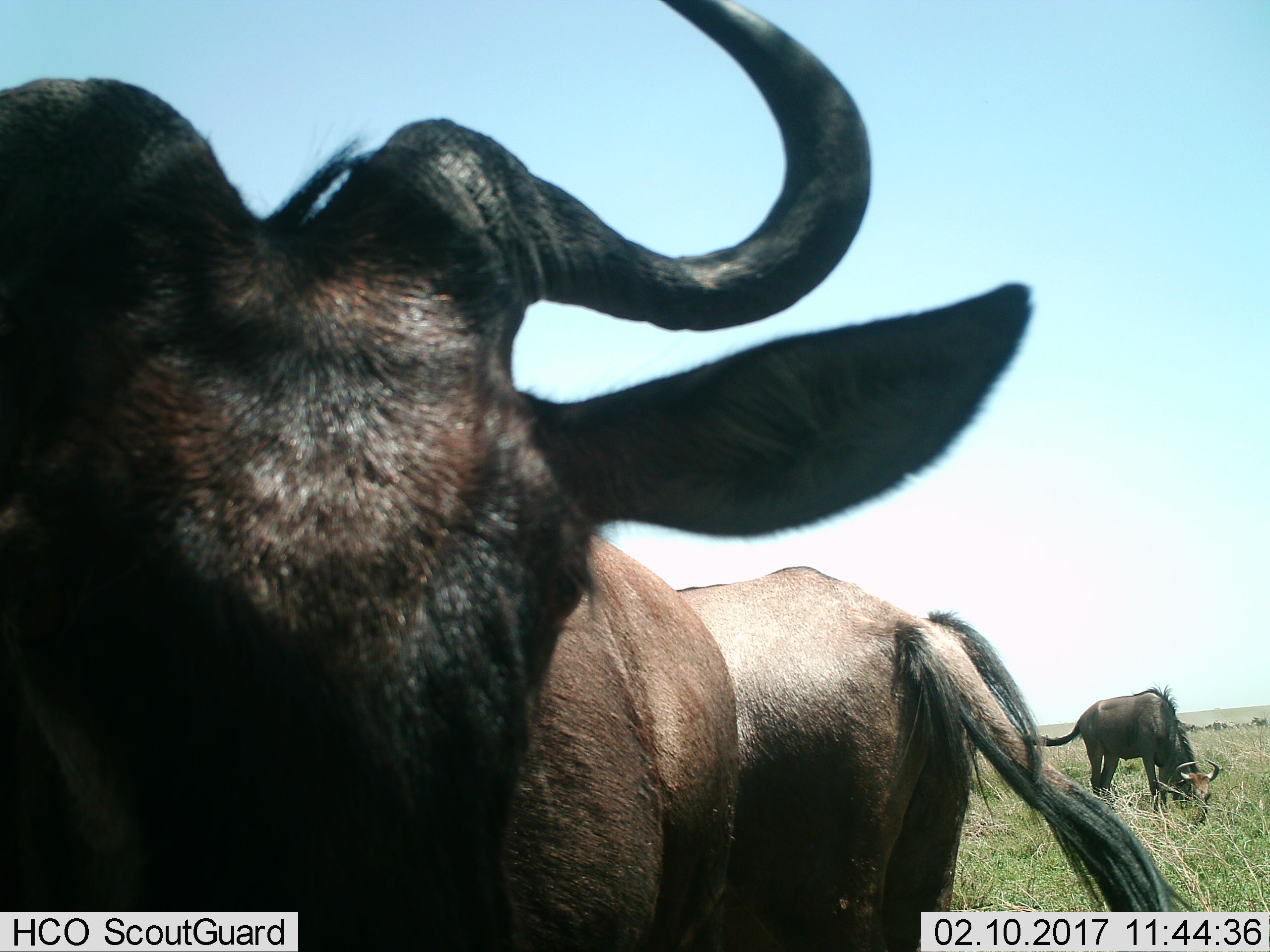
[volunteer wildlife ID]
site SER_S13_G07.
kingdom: Animalia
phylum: Chordata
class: Mammalia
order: Artiodactyla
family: Bovidae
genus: Connochaetes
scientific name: Connochaetes taurinus taurinus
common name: blue wildebeest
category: wildebeestblue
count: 3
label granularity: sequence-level